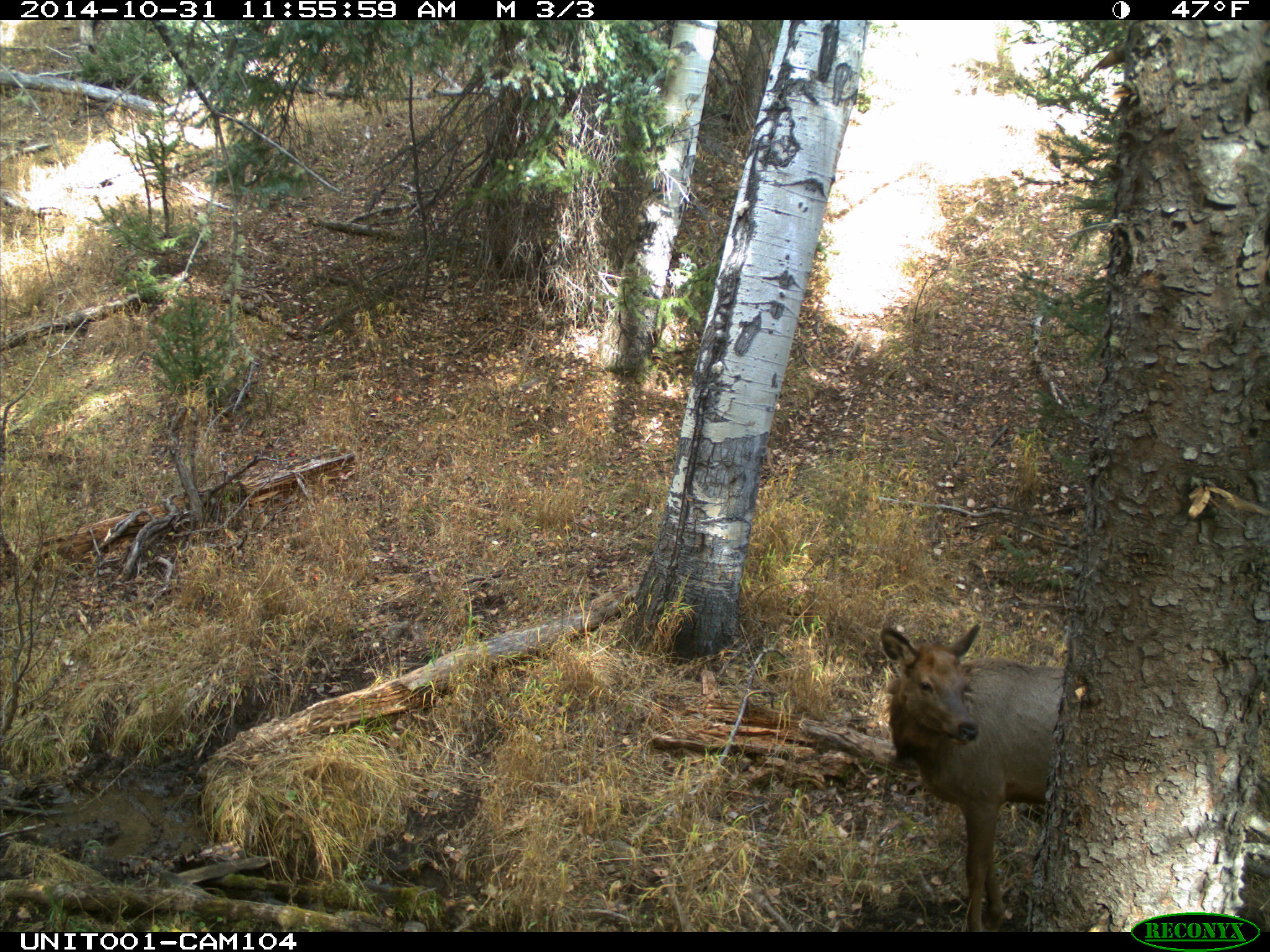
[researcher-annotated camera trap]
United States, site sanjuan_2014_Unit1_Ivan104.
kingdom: Animalia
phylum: Chordata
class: Mammalia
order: Artiodactyla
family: Cervidae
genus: Cervus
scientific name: Cervus elaphus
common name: red deer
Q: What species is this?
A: Cervus elaphus (red deer).